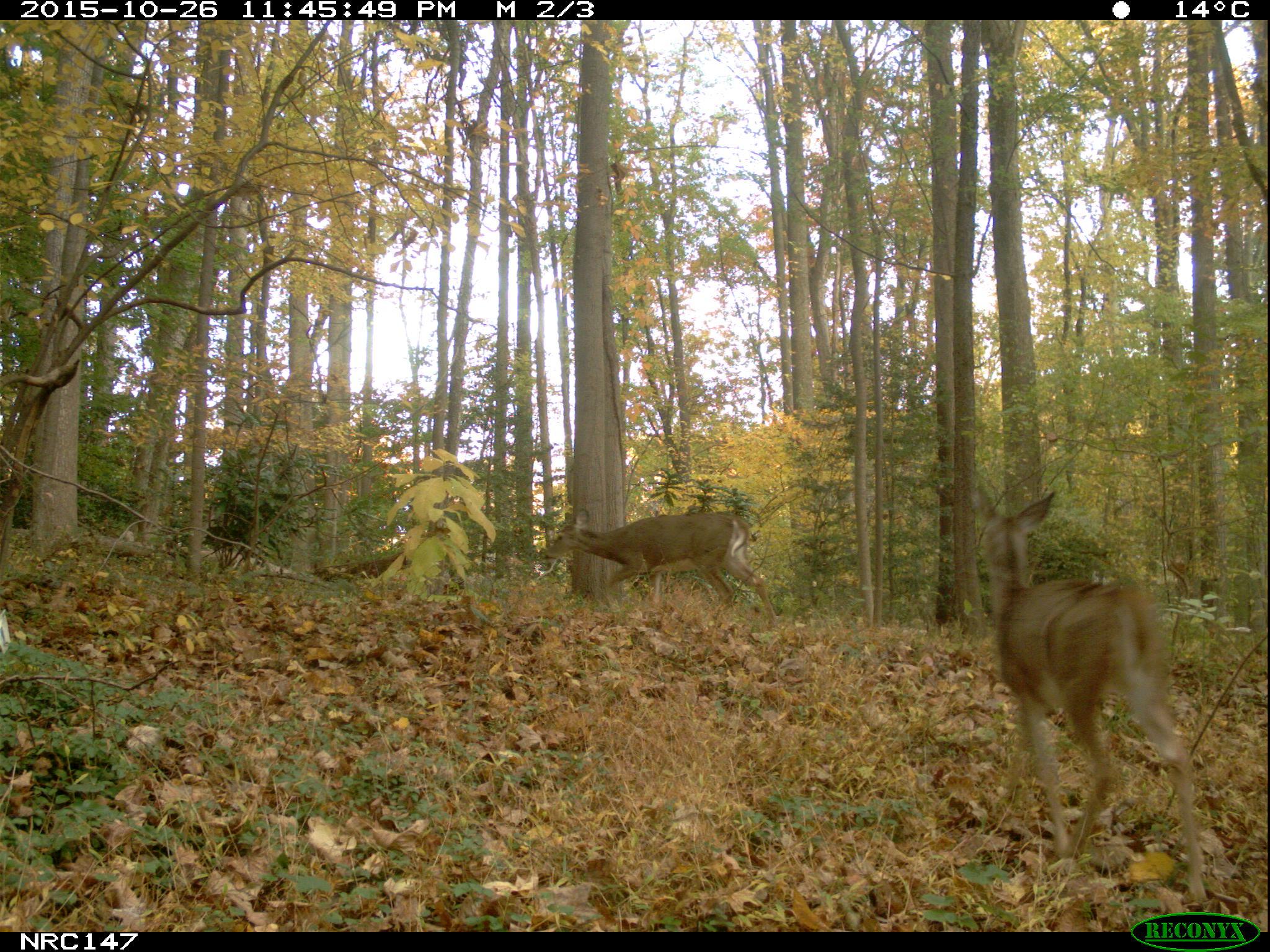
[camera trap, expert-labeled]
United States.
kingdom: Animalia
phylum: Chordata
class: Mammalia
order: Artiodactyla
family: Cervidae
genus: Odocoileus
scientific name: Odocoileus virginianus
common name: white-tailed deer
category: White Tailed Deer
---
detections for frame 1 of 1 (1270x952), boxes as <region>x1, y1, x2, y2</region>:
White Tailed Deer: <region>964, 482, 1209, 909</region>; <region>537, 506, 788, 626</region>